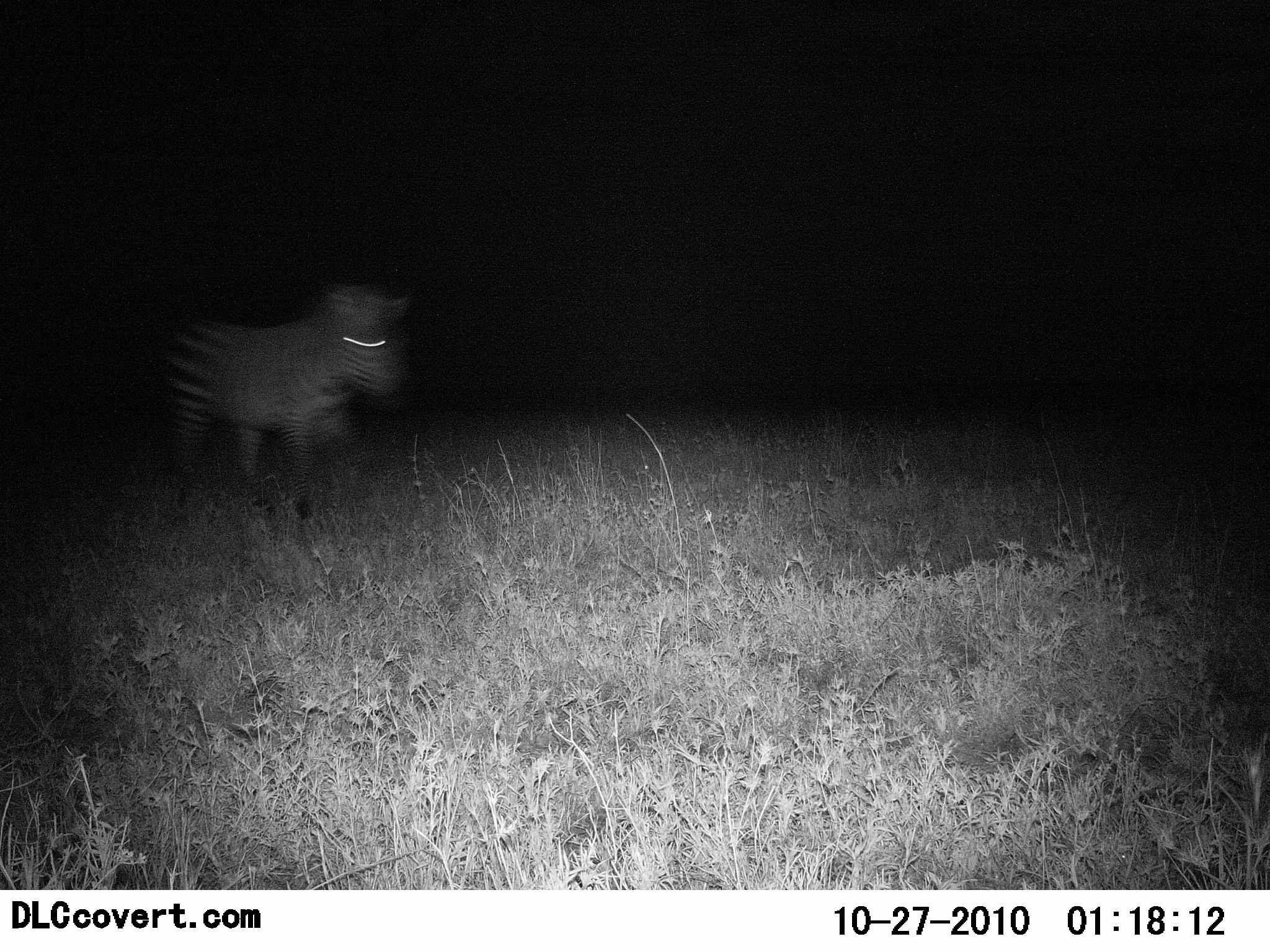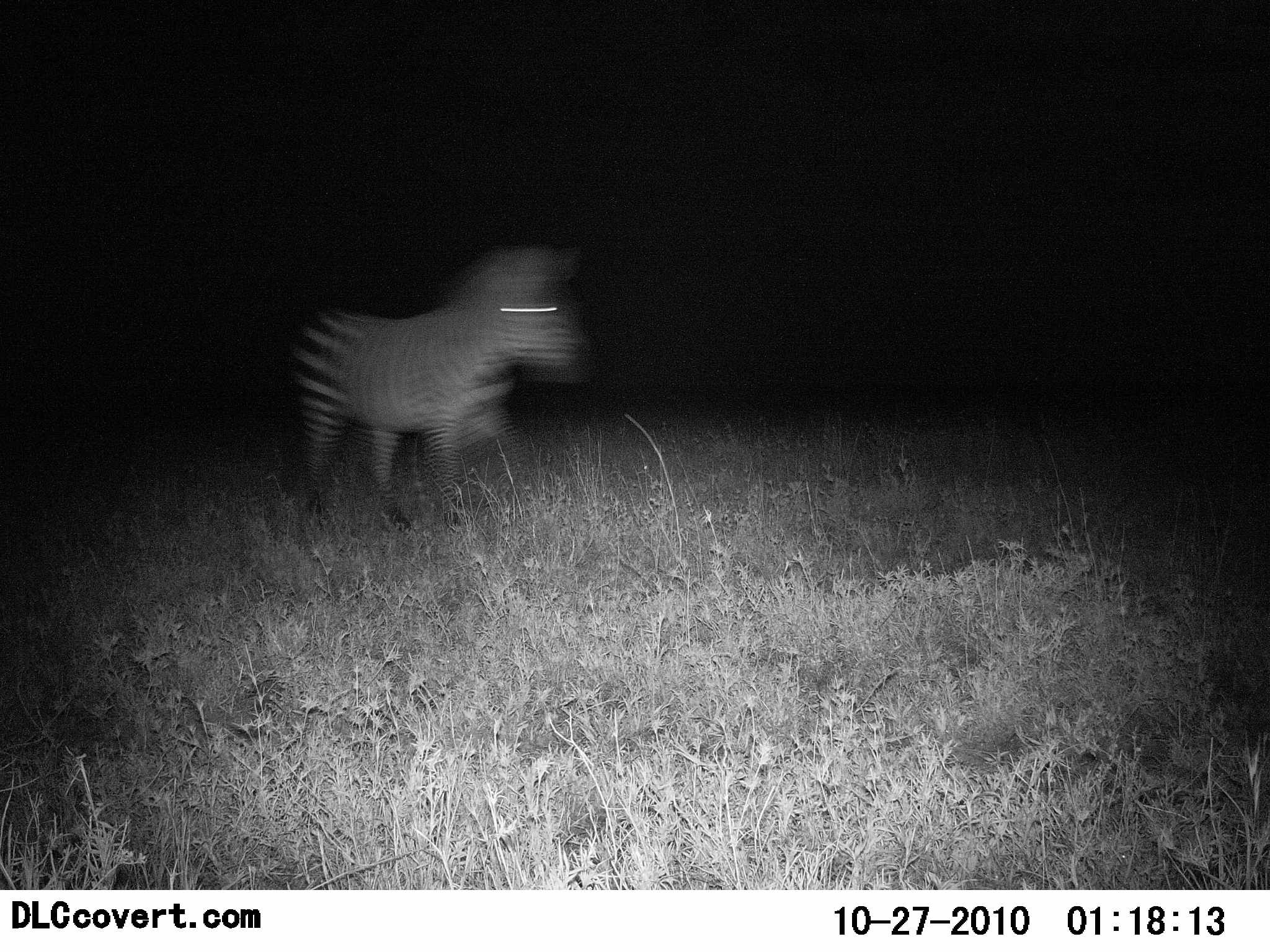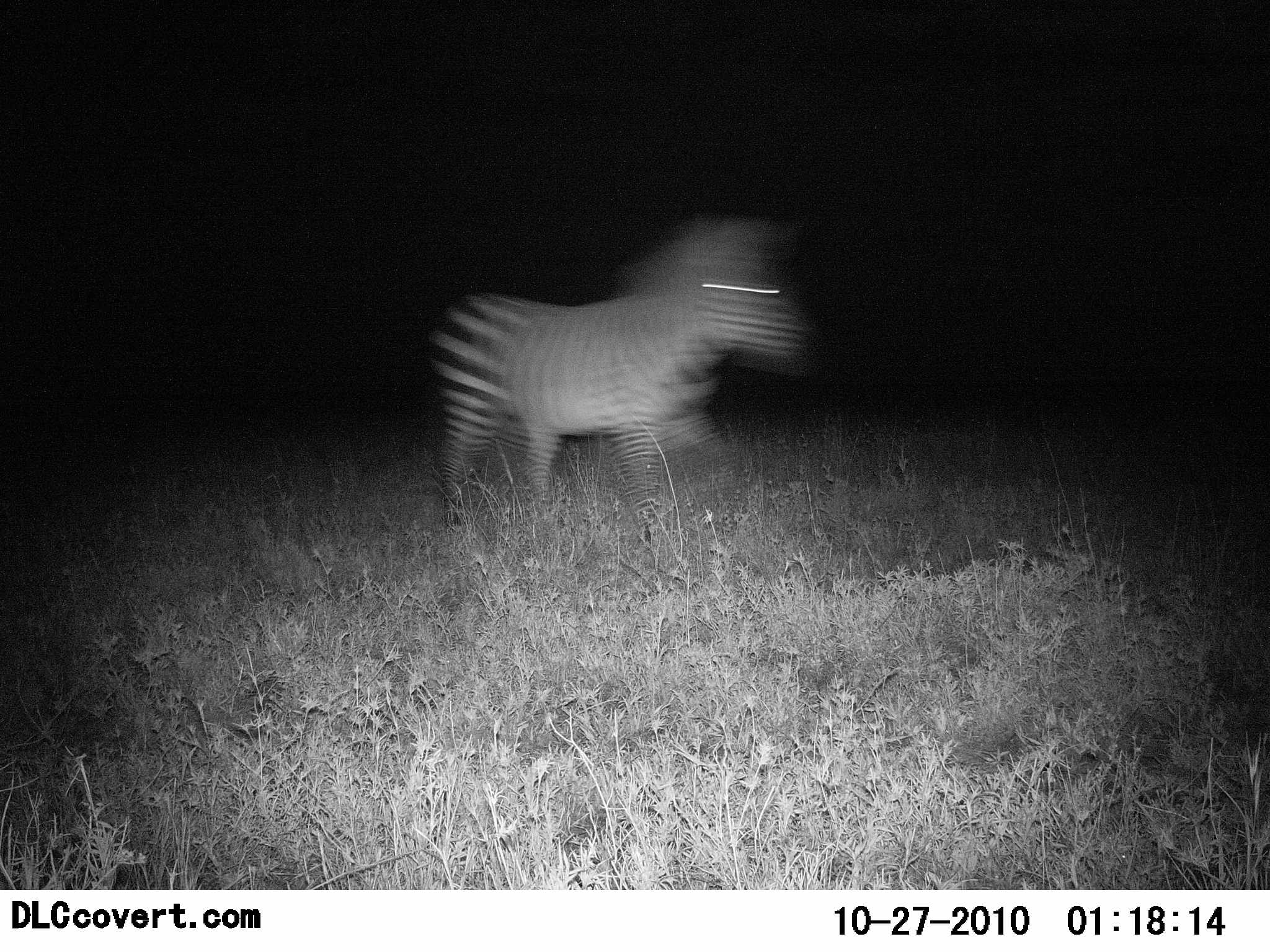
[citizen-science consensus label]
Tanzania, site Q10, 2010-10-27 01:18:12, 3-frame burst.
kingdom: Animalia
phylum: Chordata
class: Mammalia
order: Perissodactyla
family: Equidae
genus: Equus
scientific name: Equus quagga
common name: plains zebra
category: zebra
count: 1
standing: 0%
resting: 0%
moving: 100%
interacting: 0%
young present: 0%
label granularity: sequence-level